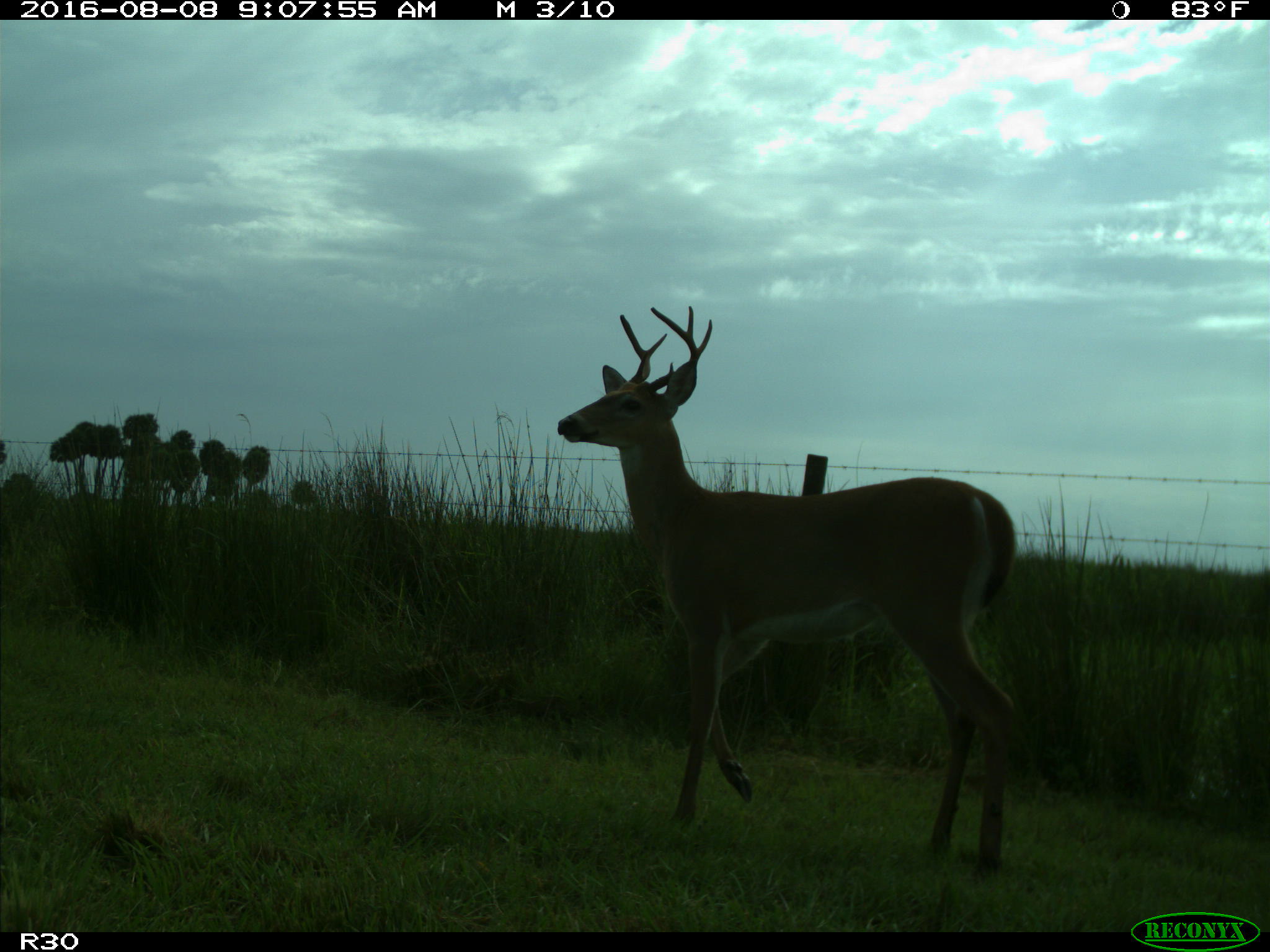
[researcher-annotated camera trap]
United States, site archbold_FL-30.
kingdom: Animalia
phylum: Chordata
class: Mammalia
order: Artiodactyla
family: Cervidae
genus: Odocoileus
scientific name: Odocoileus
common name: deer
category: unidentified deer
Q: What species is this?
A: Unidentified deer (deer) (Odocoileus).